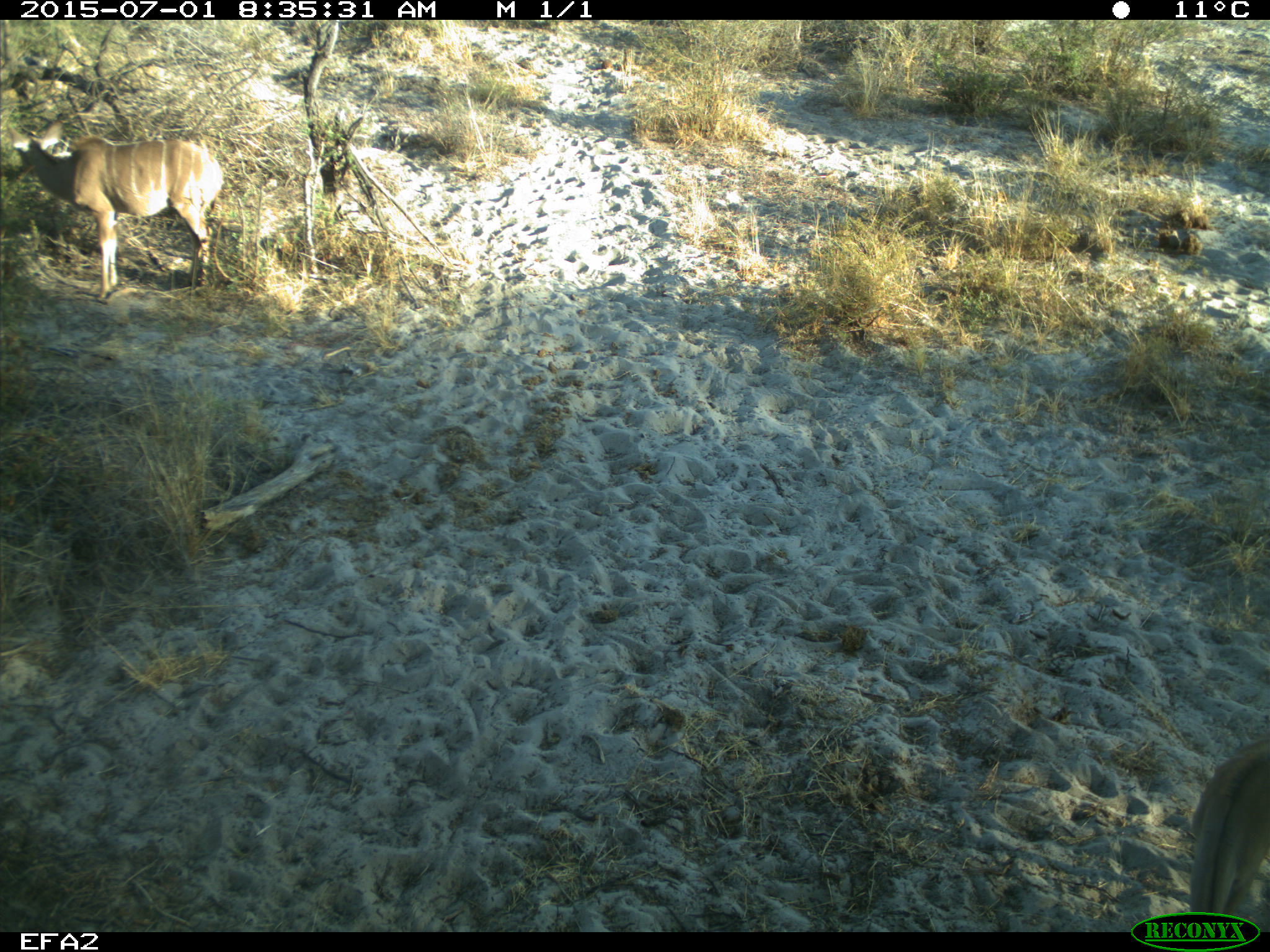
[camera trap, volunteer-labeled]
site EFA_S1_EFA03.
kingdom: Animalia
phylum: Chordata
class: Mammalia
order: Artiodactyla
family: Bovidae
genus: Tragelaphus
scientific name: Tragelaphus oryx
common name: eland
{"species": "eland (Tragelaphus oryx)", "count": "2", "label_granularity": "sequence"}